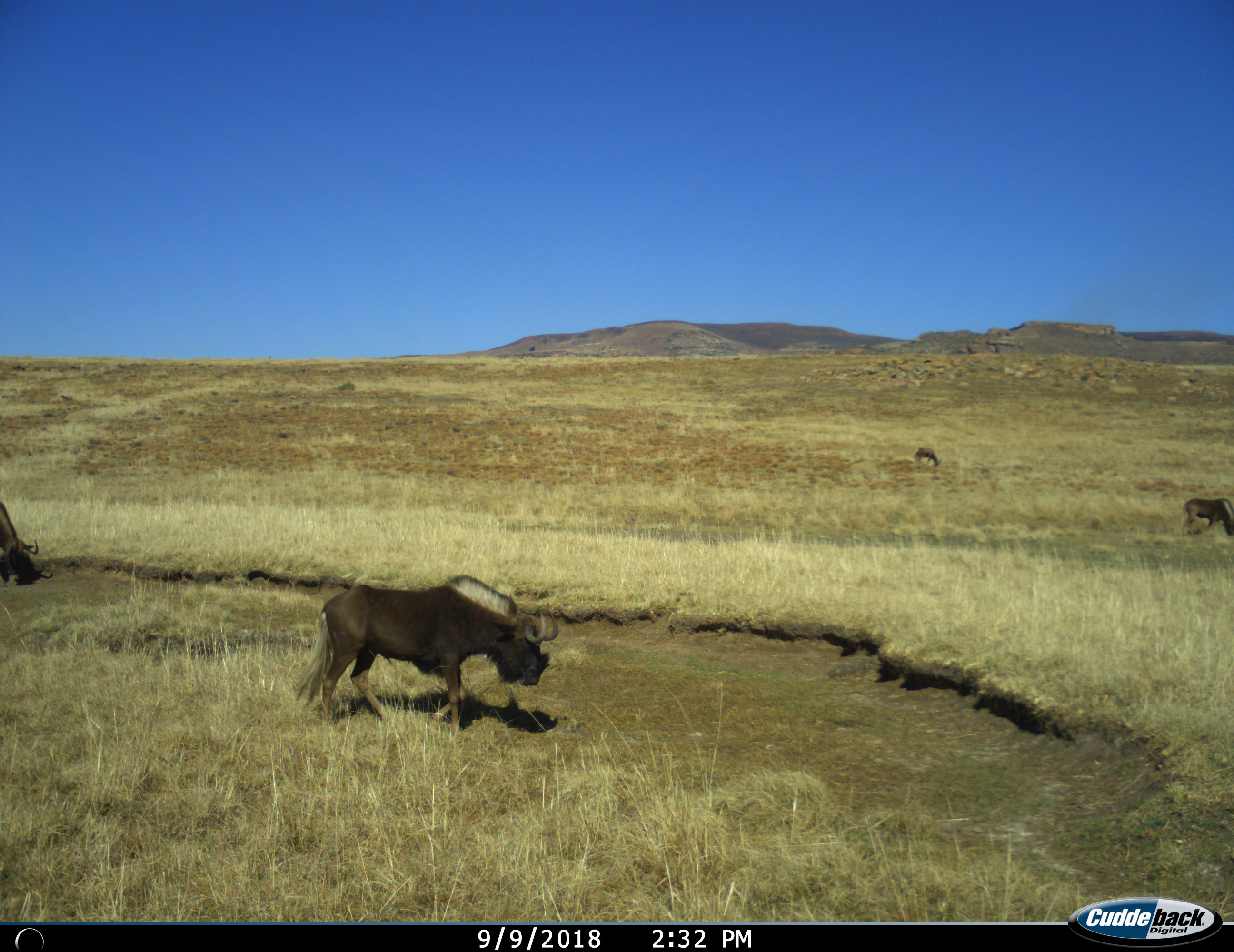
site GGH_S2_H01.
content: unidentified animal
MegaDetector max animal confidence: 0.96